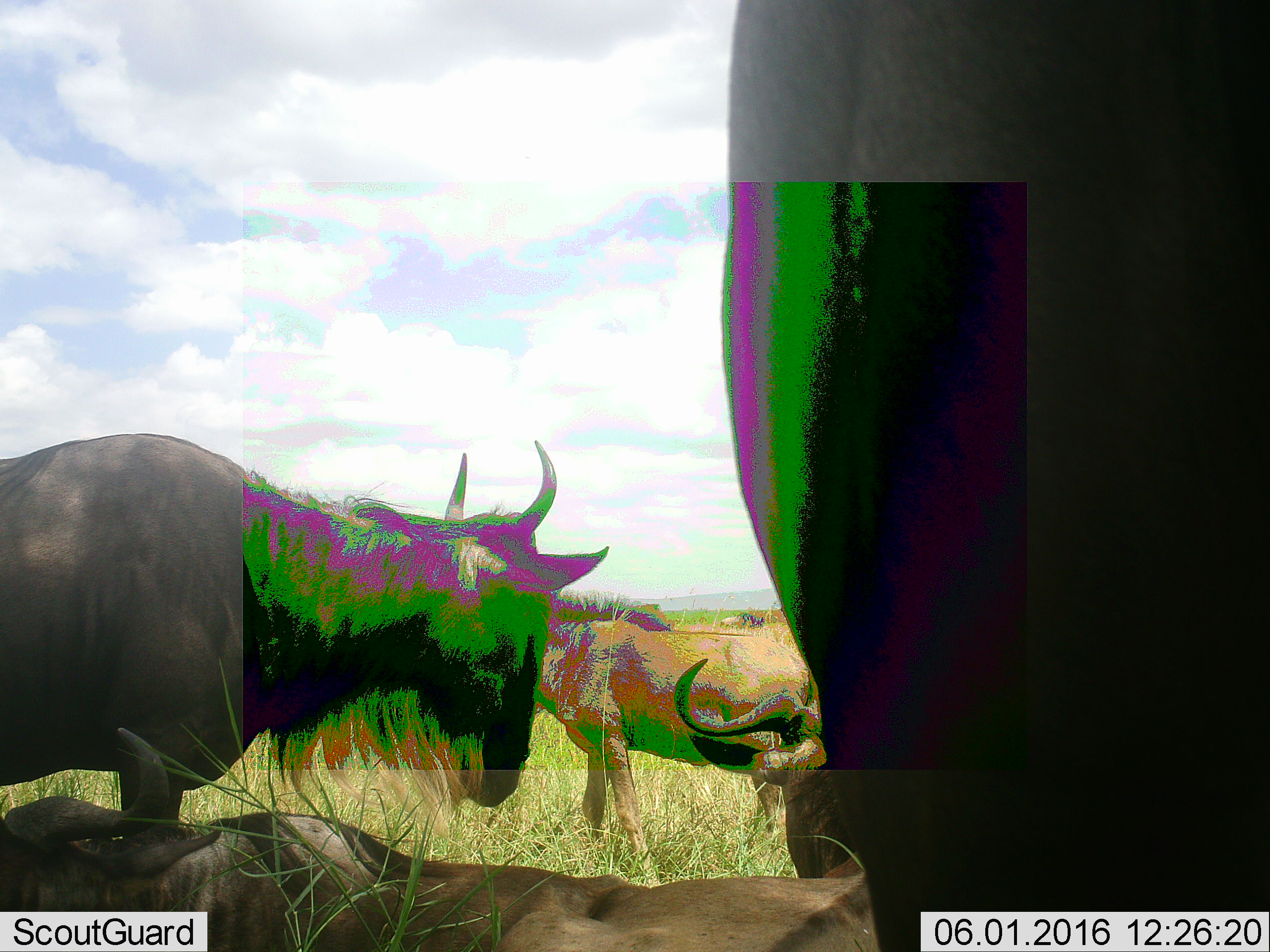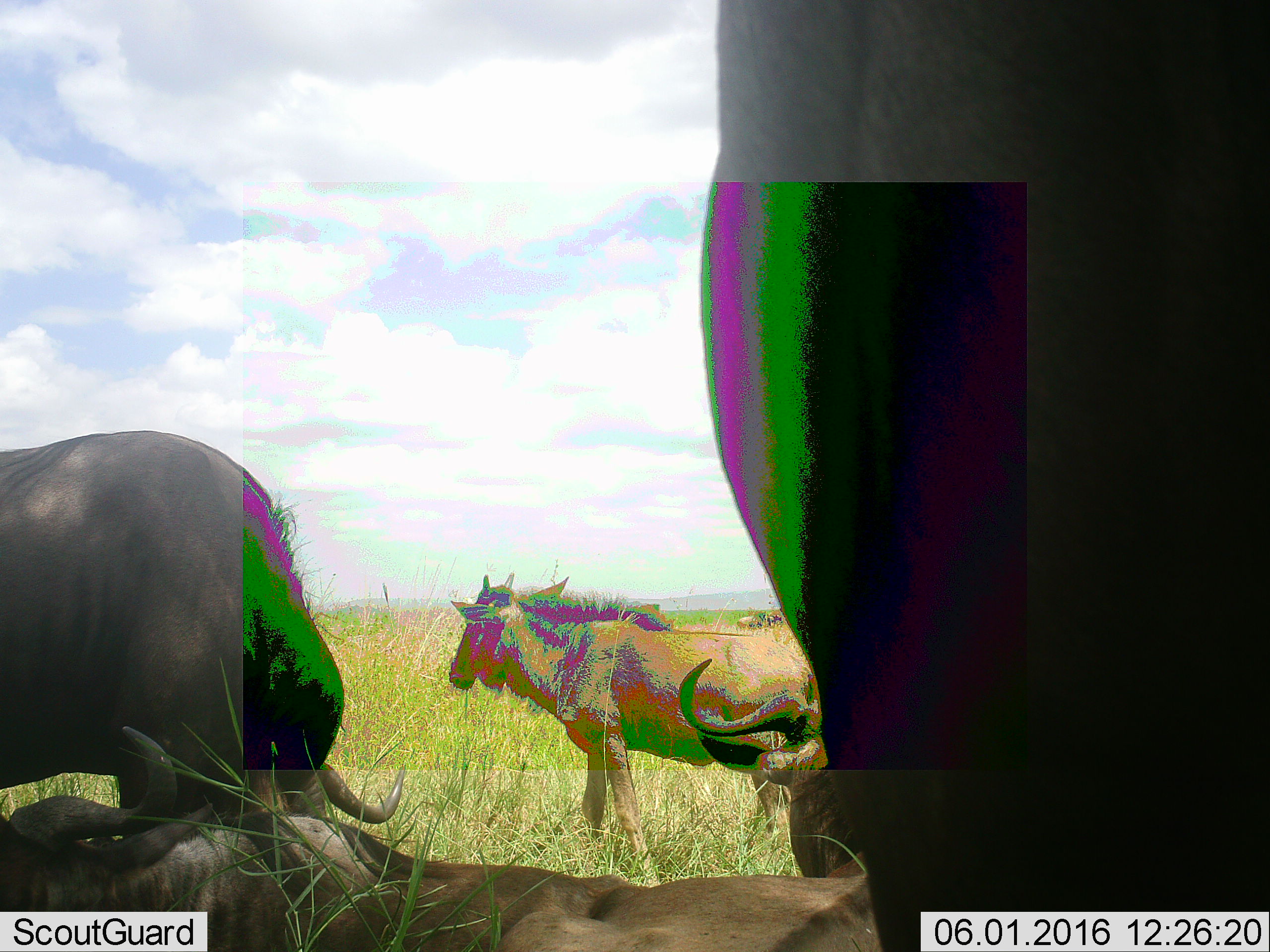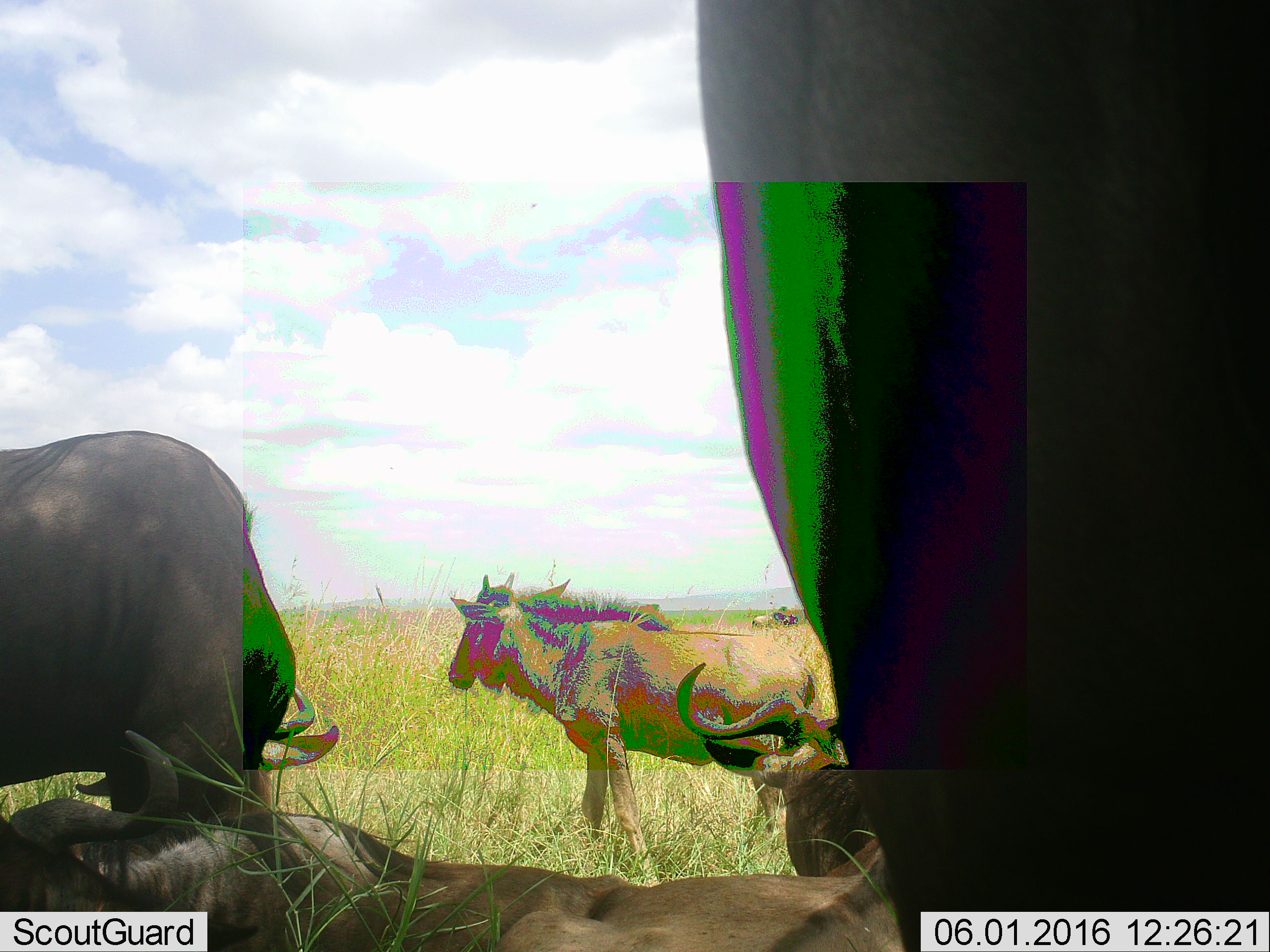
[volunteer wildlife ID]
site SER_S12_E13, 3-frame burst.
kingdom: Animalia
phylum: Chordata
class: Mammalia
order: Artiodactyla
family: Bovidae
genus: Connochaetes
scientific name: Connochaetes taurinus taurinus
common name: blue wildebeest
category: wildebeestblue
Wildebeestblue (blue wildebeest) (Connochaetes taurinus taurinus), count 4. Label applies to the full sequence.